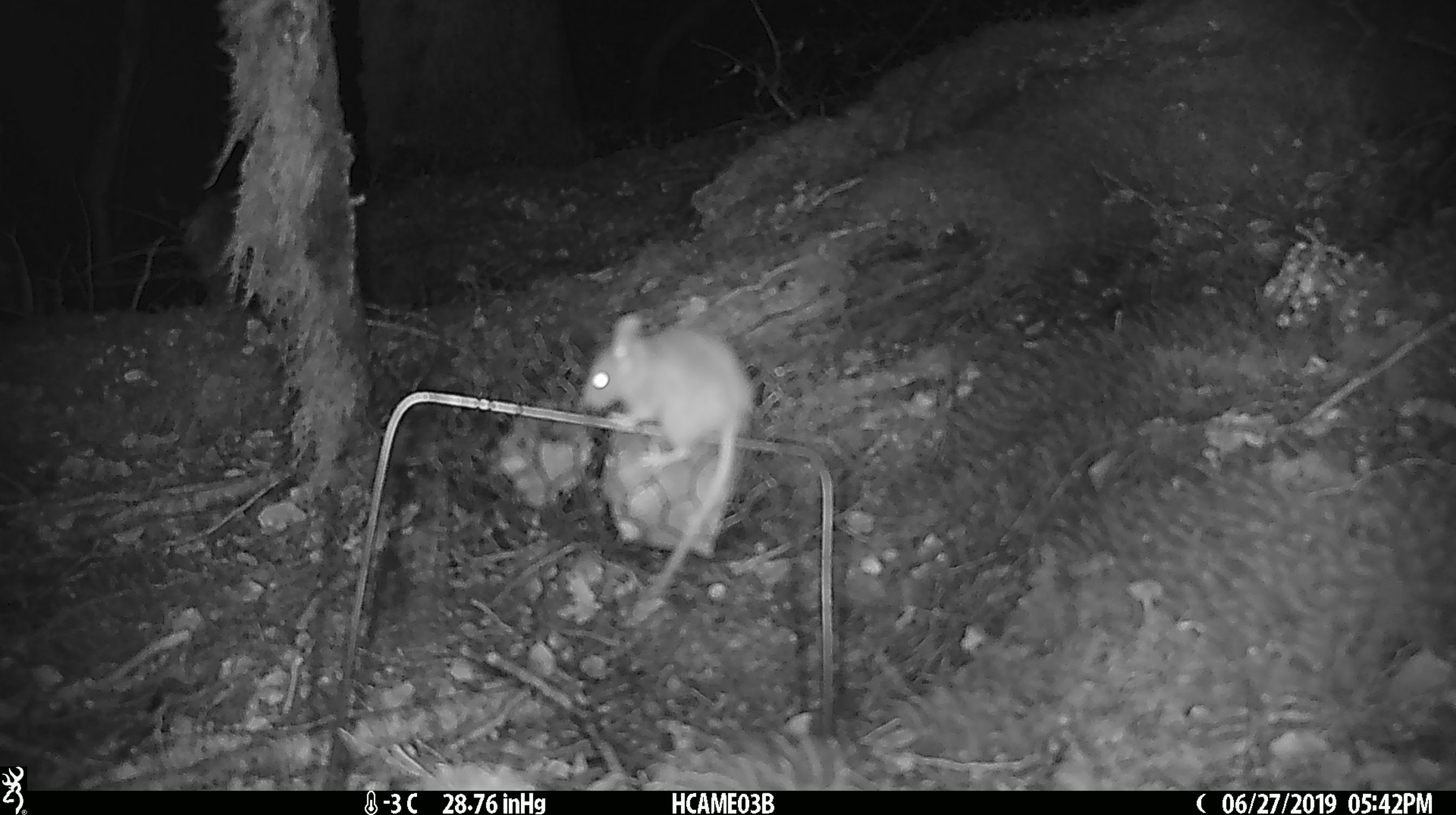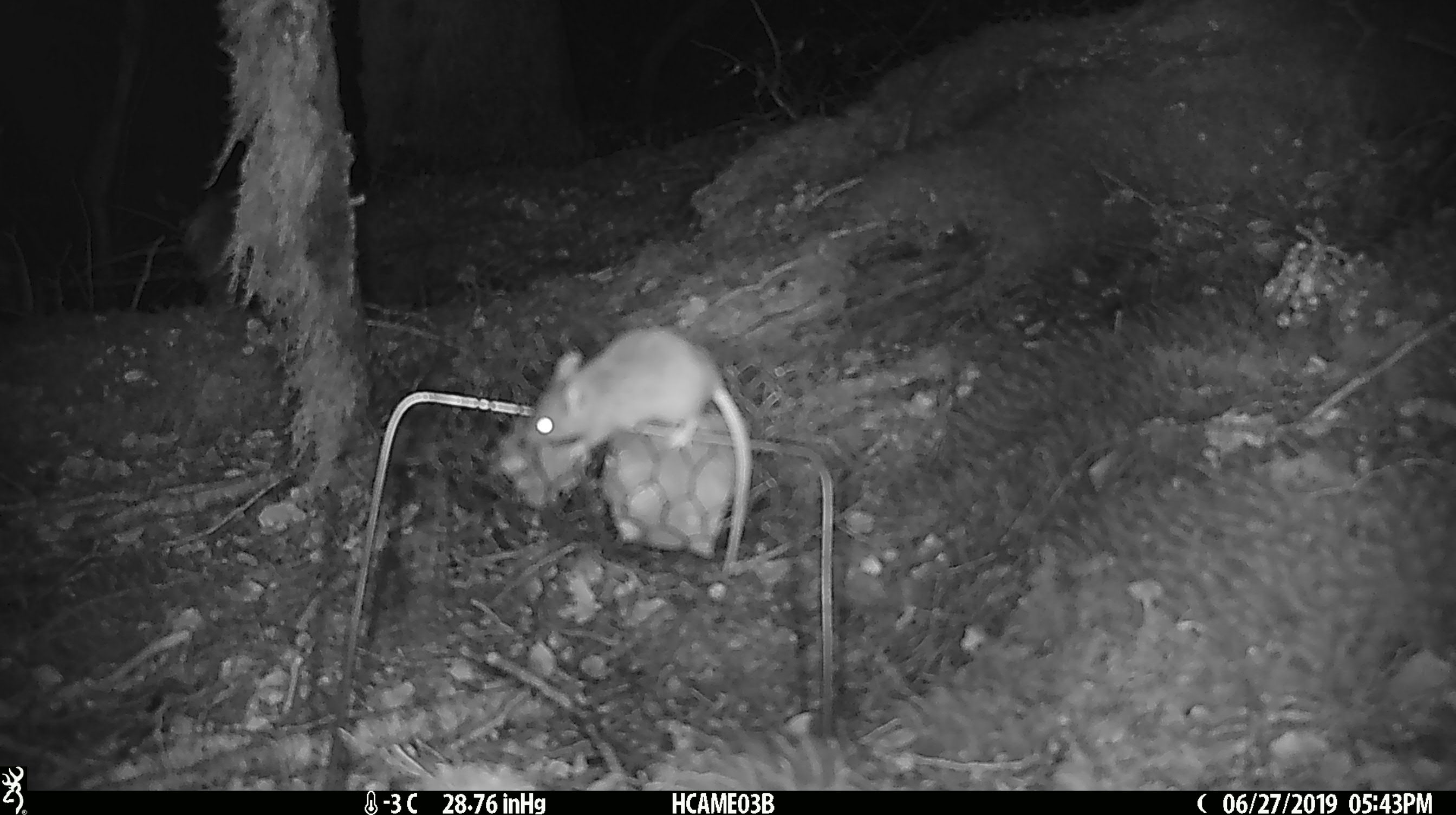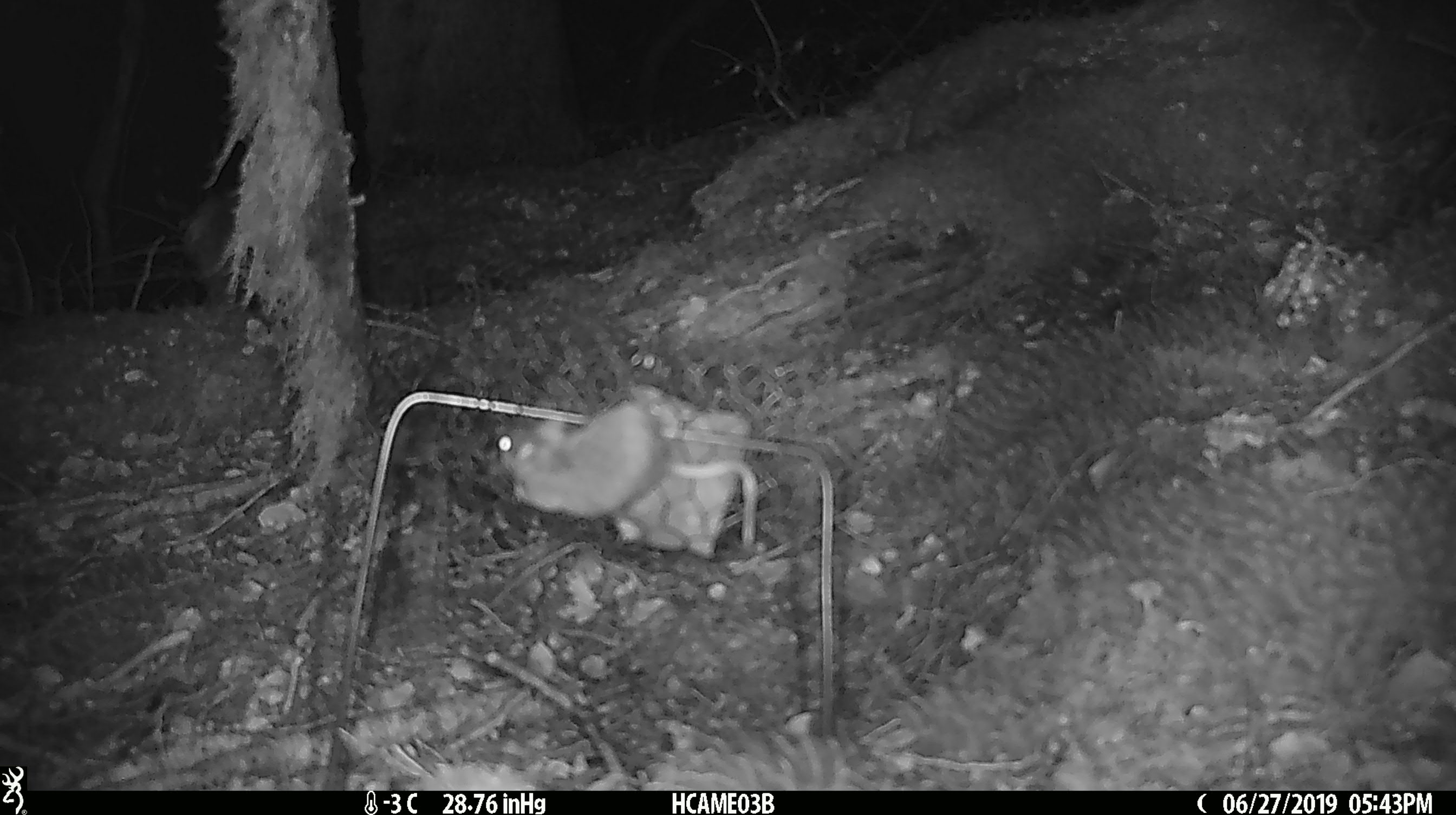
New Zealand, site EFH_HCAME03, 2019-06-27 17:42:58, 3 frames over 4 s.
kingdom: Animalia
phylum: Chordata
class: Mammalia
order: Rodentia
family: Muridae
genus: Mus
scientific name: Mus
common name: mouse